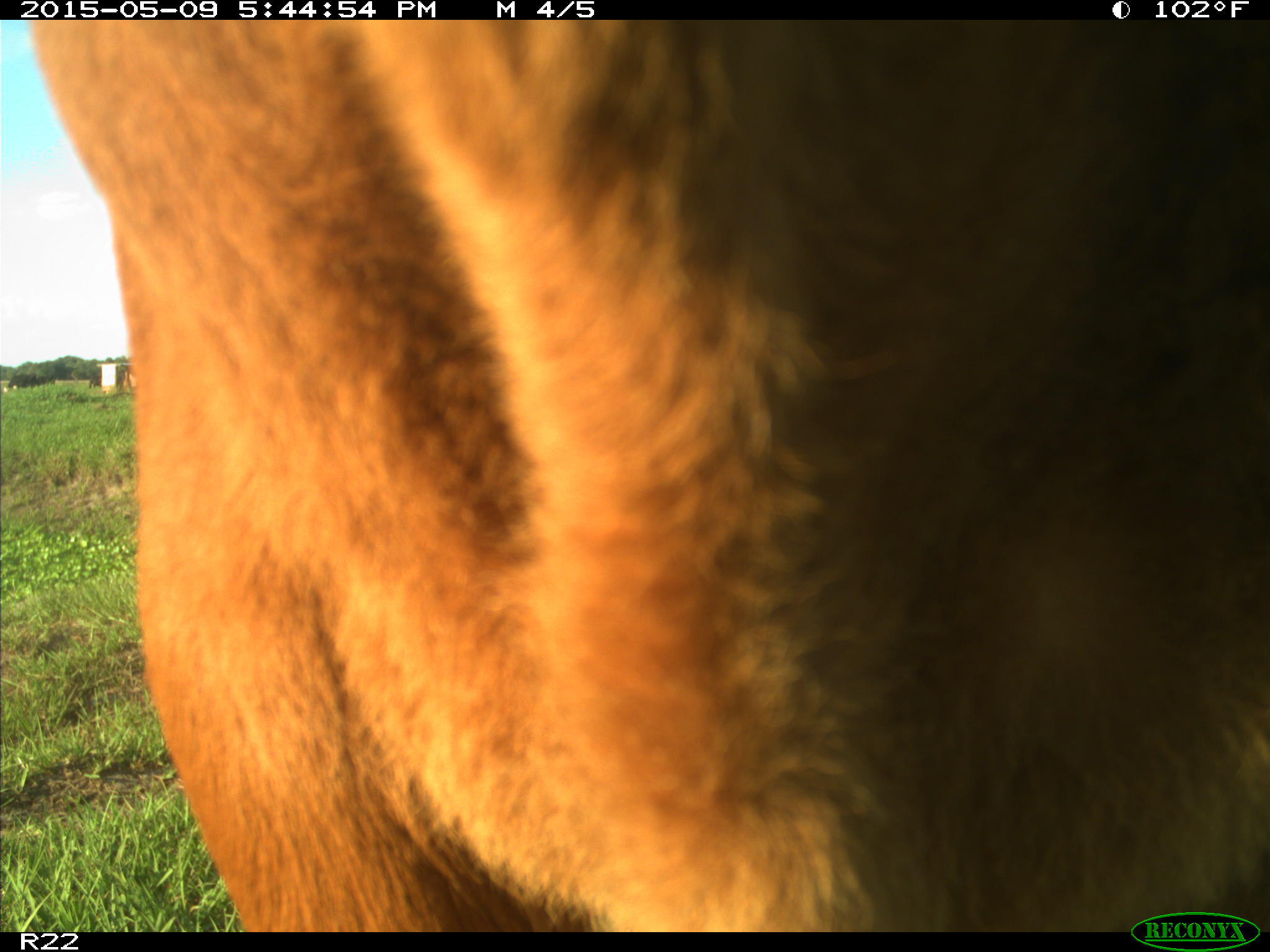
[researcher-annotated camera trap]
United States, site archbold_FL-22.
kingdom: Animalia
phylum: Chordata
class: Mammalia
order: Artiodactyla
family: Bovidae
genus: Bos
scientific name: Bos taurus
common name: domestic cow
Bos taurus (domestic cow).